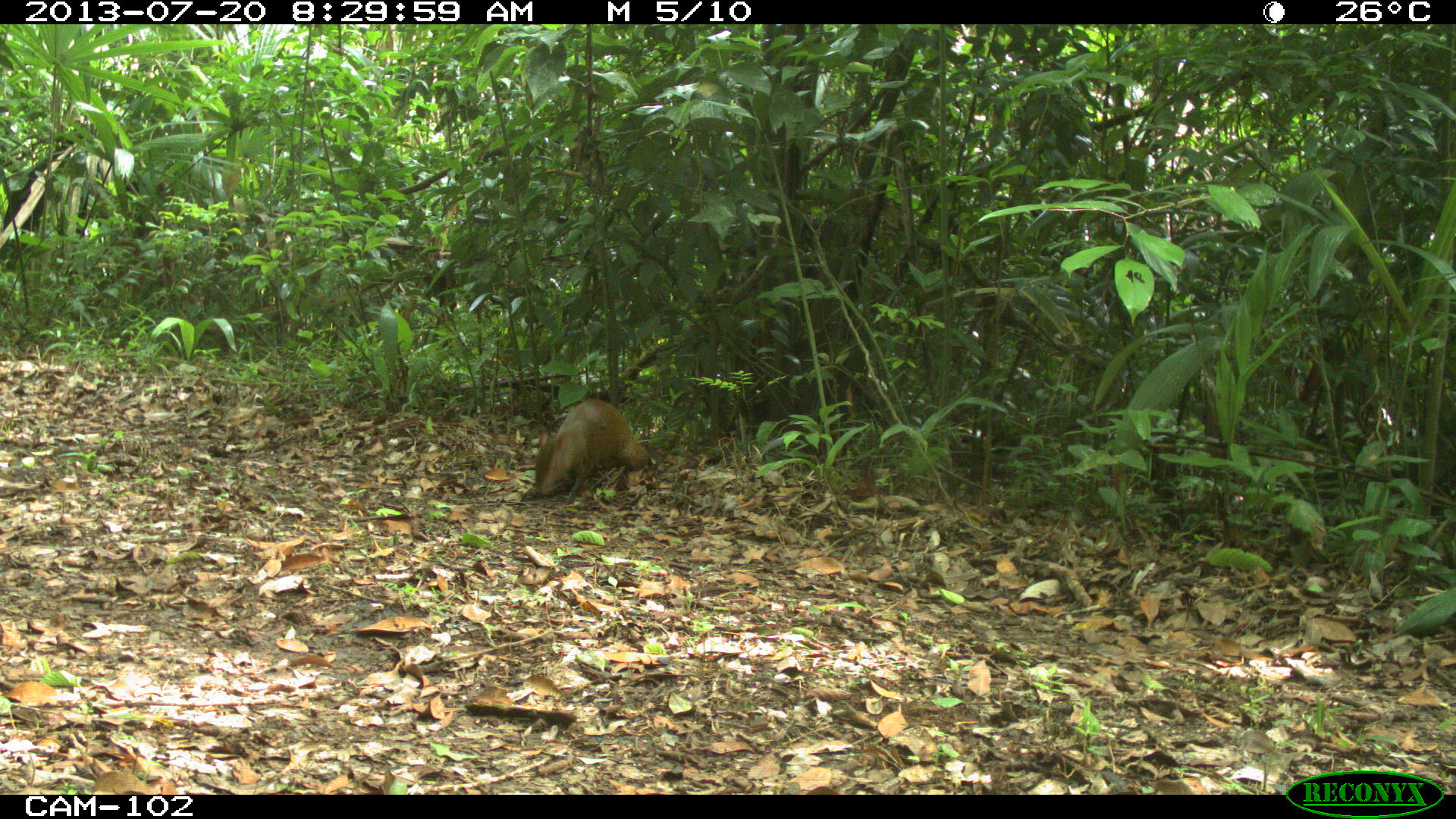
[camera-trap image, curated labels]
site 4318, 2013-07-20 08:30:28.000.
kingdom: Animalia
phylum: Chordata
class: Mammalia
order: Rodentia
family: Dasyproctidae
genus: Dasyprocta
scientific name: Dasyprocta punctata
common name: central american agouti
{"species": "Dasyprocta punctata (central american agouti)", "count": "1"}